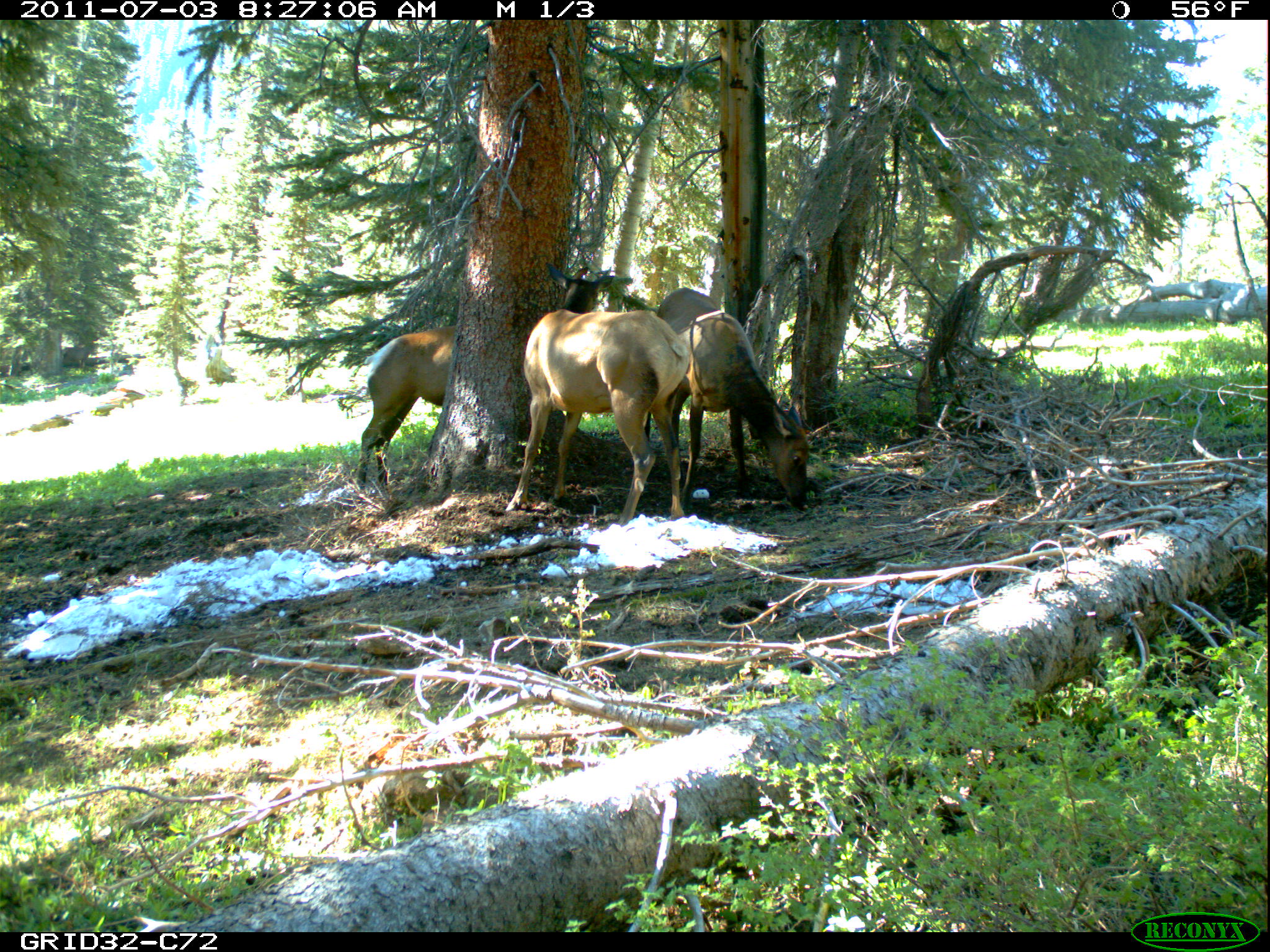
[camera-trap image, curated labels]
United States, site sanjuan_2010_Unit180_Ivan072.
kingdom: Animalia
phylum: Chordata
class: Mammalia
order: Artiodactyla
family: Cervidae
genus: Cervus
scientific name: Cervus elaphus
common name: red deer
Cervus elaphus (red deer).